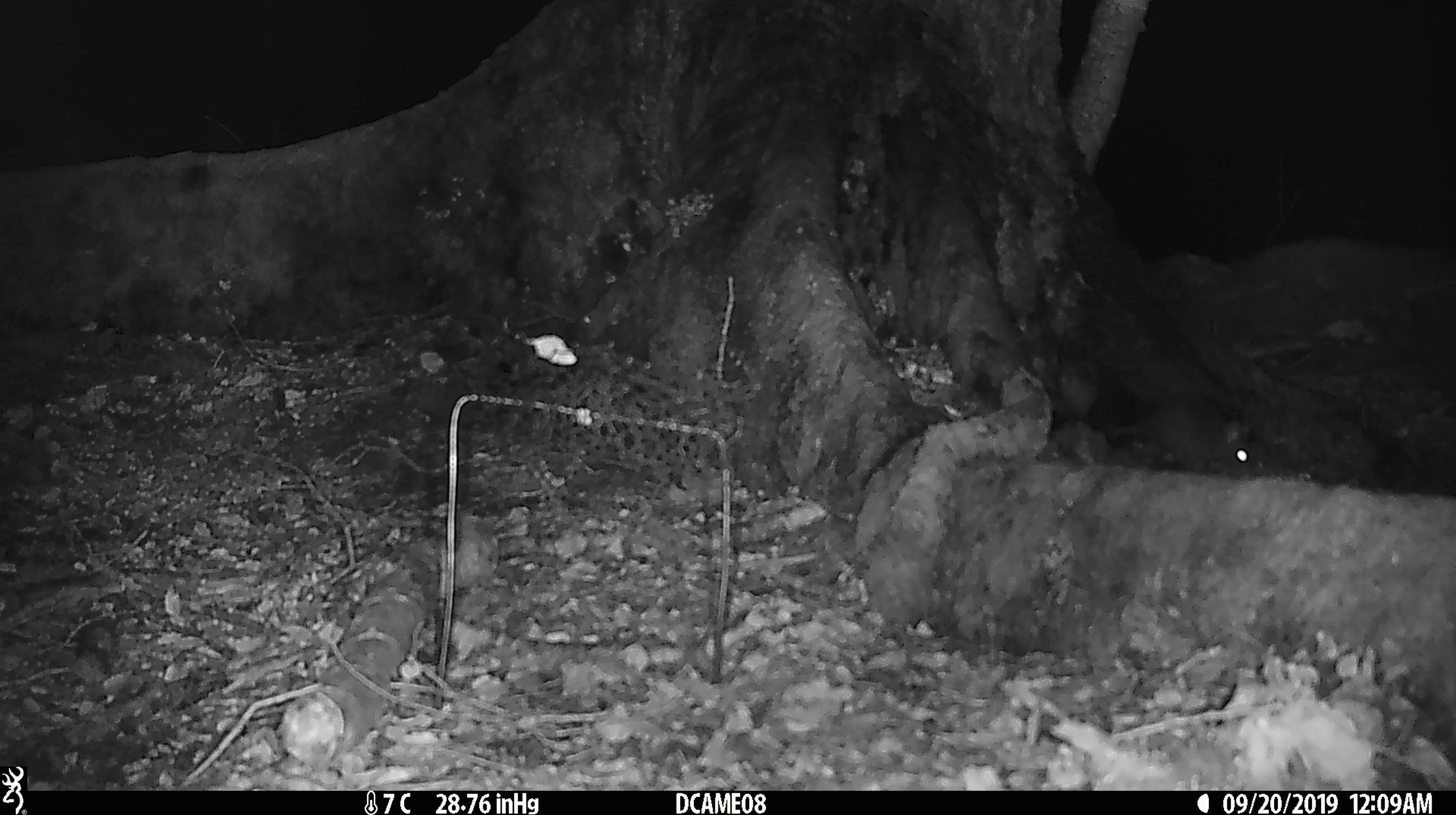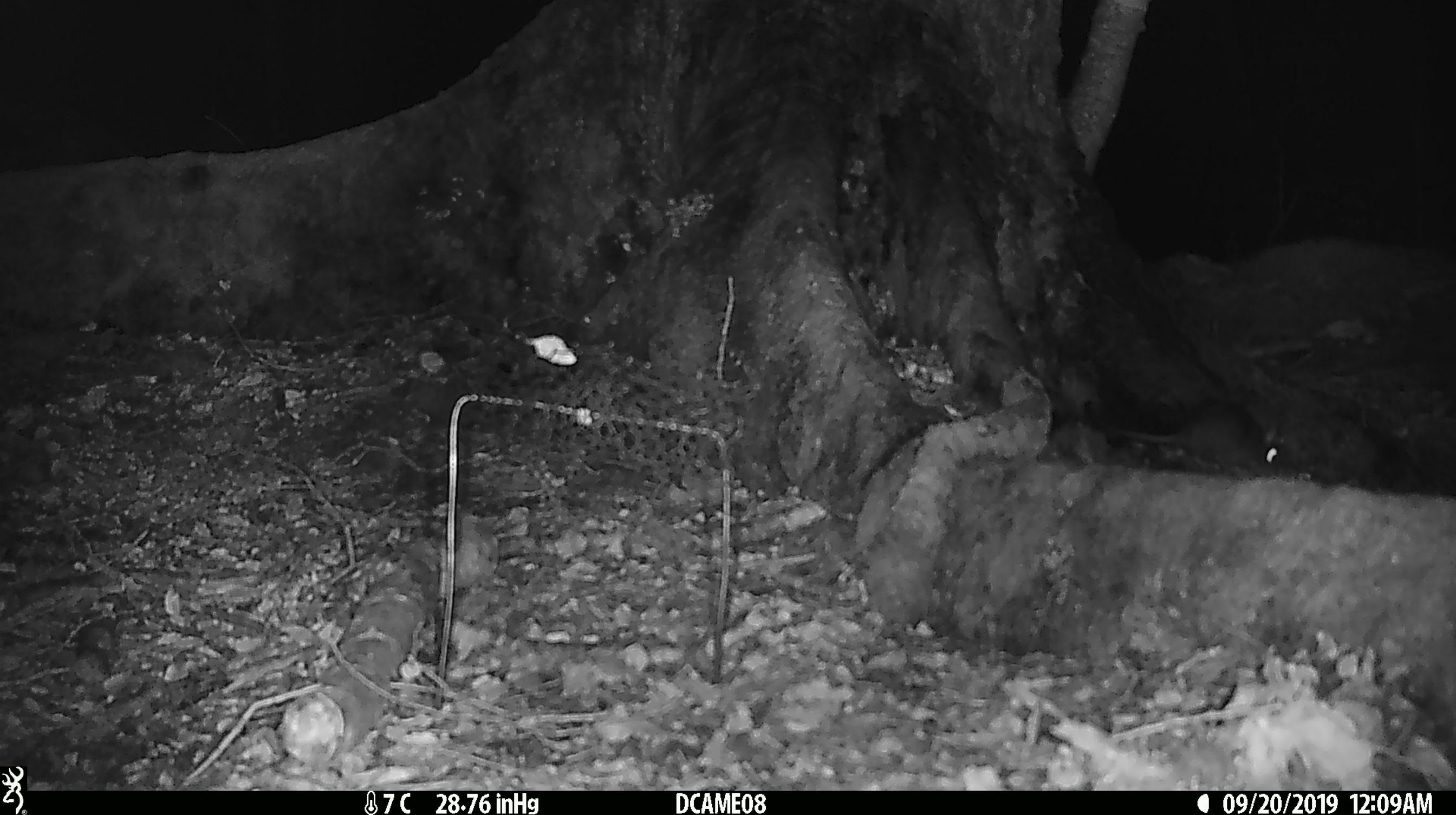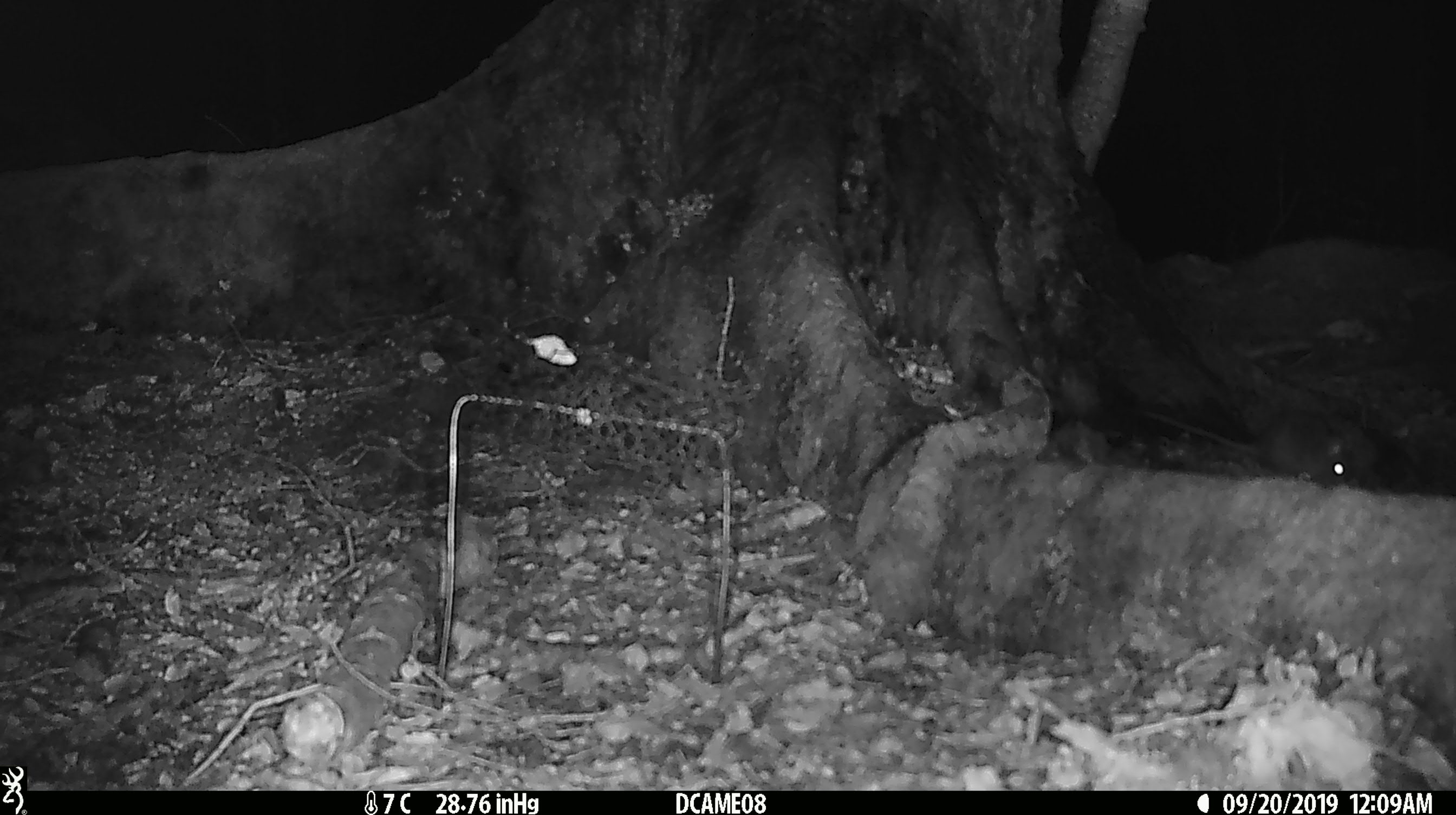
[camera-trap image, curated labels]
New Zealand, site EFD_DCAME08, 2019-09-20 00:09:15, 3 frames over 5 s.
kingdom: Animalia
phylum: Chordata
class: Mammalia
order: Rodentia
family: Muridae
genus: Rattus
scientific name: Rattus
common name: rat